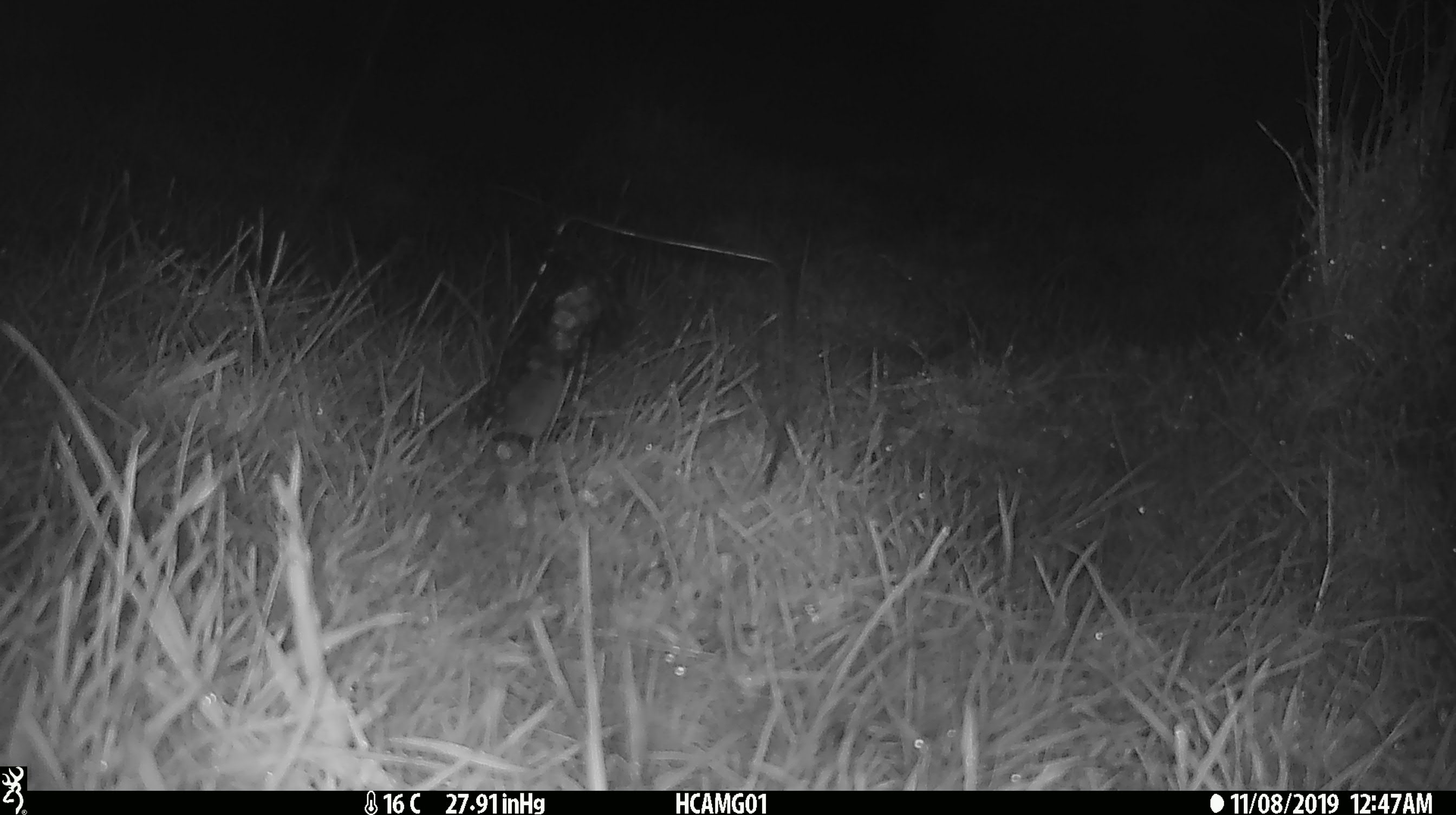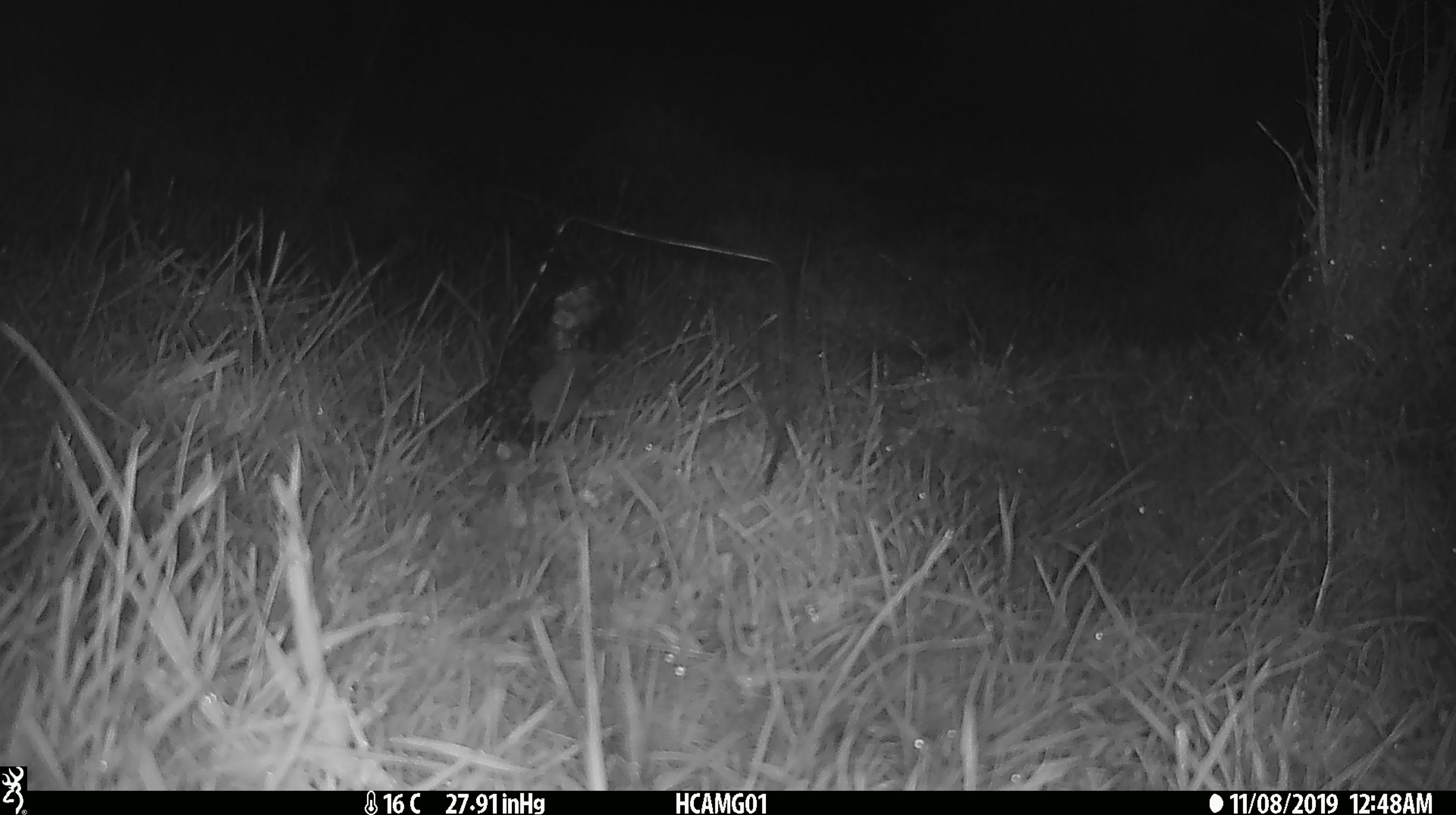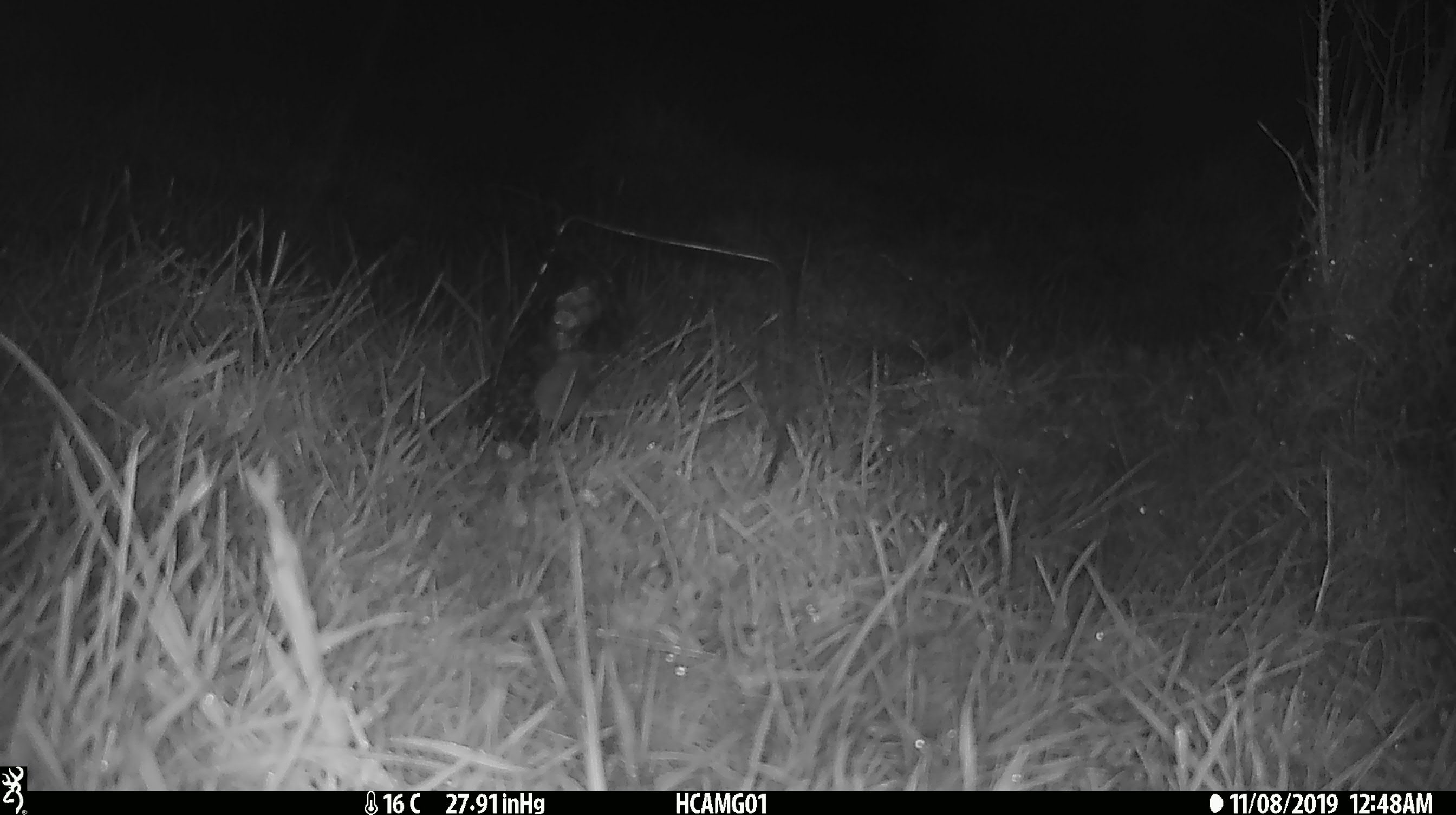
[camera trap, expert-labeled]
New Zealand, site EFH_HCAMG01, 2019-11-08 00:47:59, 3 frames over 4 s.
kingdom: Animalia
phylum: Chordata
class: Mammalia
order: Rodentia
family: Muridae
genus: Mus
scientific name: Mus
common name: mouse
Mouse (Mus).